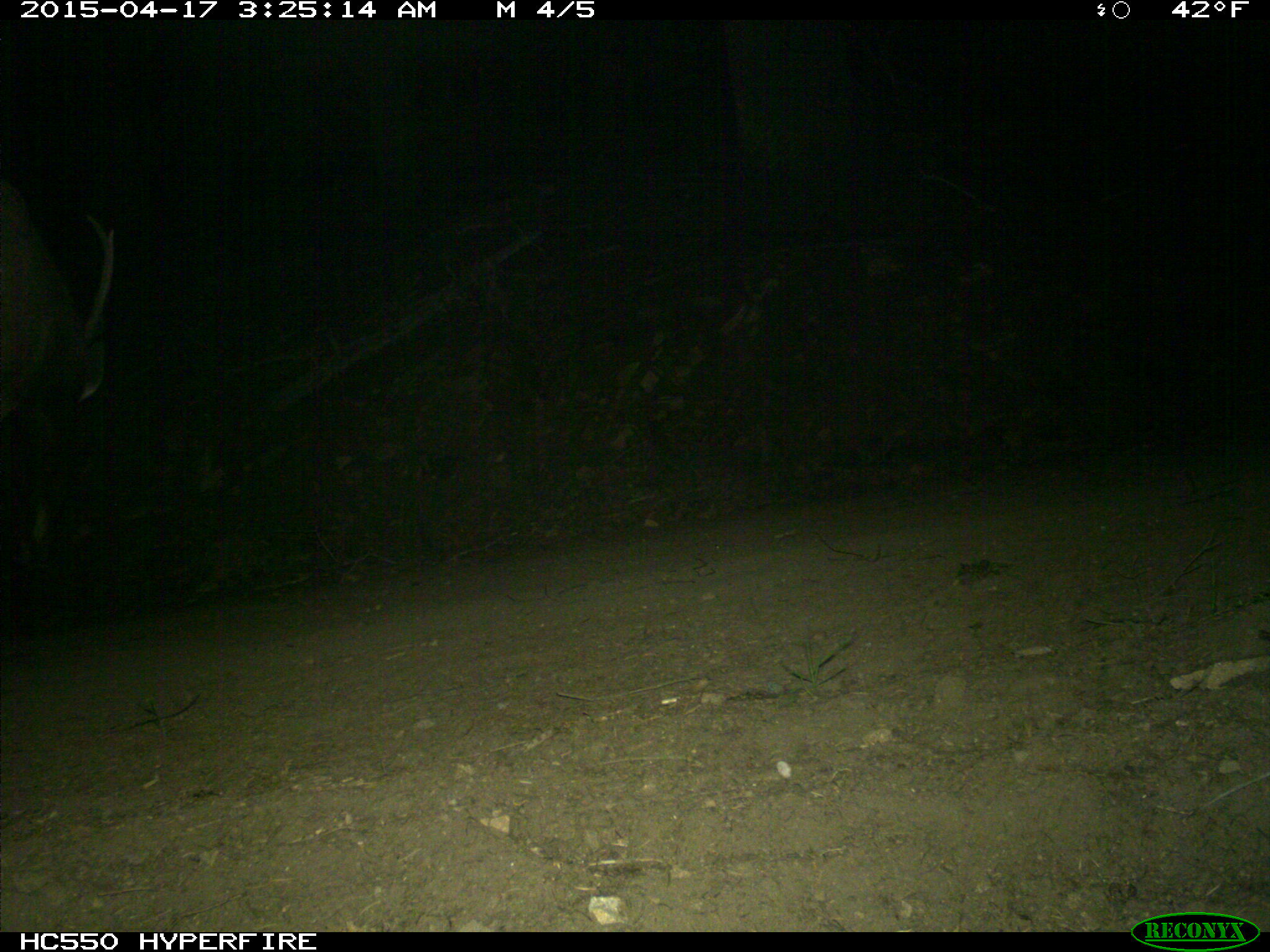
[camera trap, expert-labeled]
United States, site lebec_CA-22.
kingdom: Animalia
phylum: Chordata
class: Mammalia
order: Artiodactyla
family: Cervidae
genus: Cervus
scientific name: Cervus canadensis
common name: elk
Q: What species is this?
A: Cervus canadensis (elk).